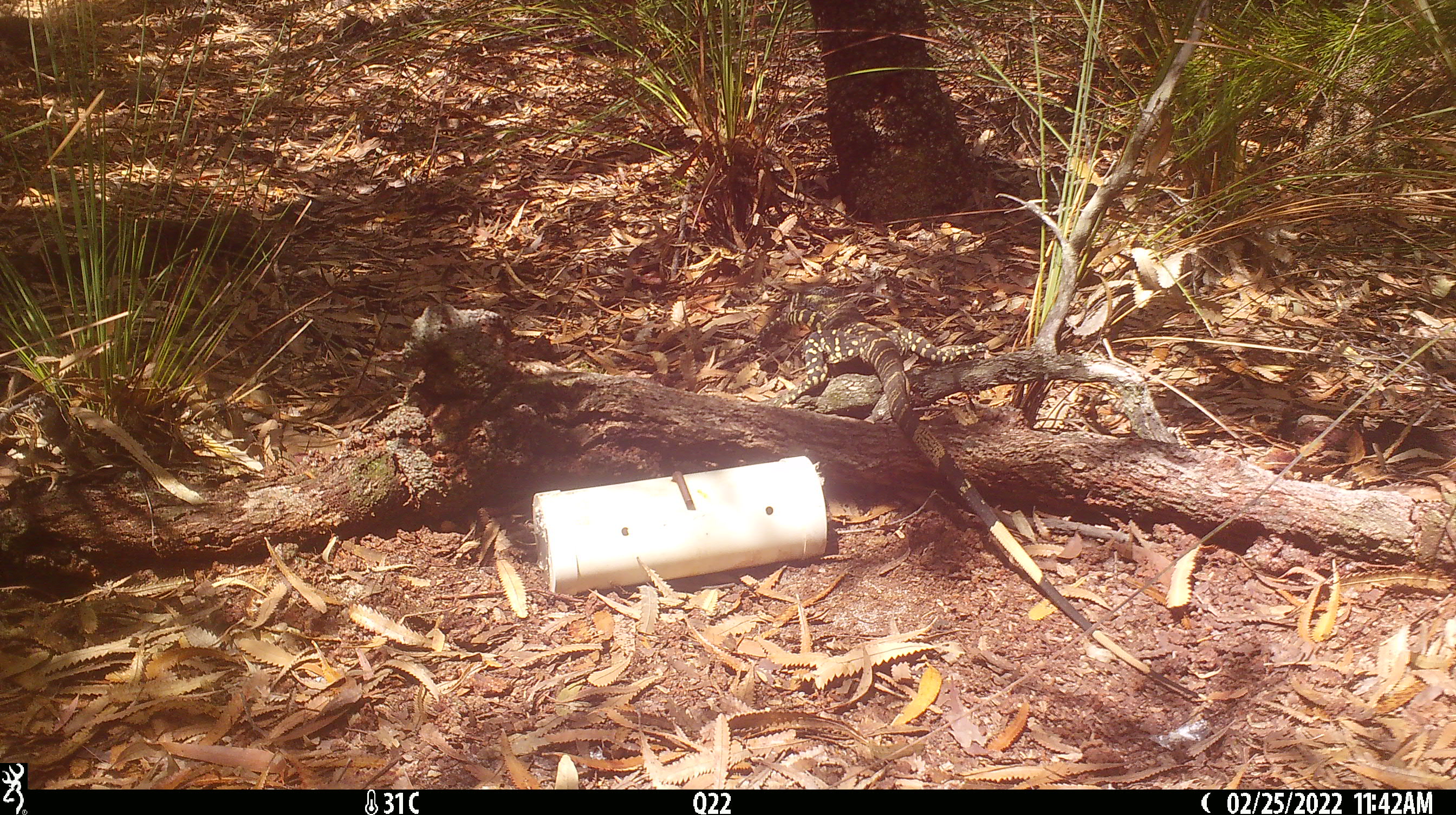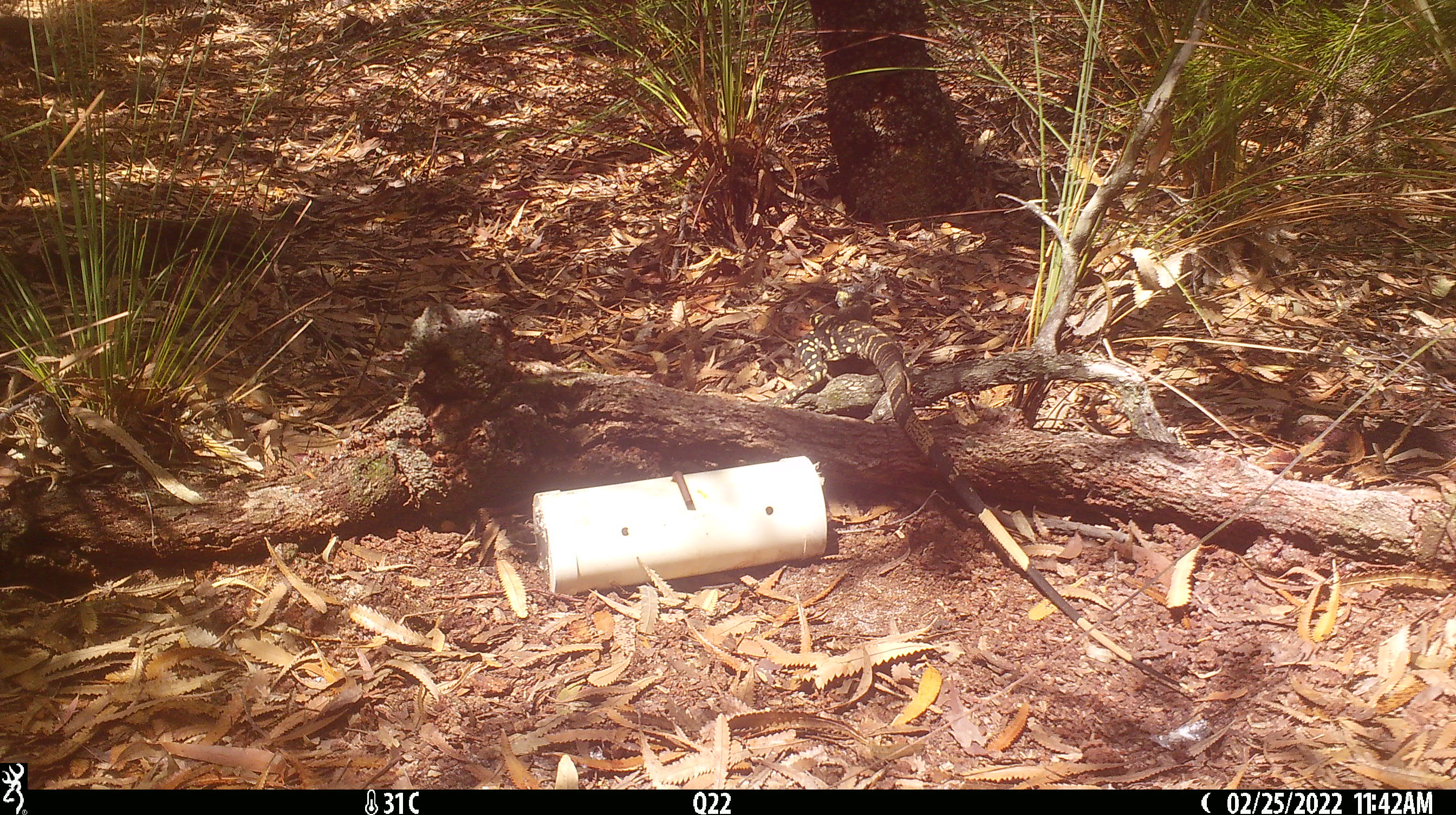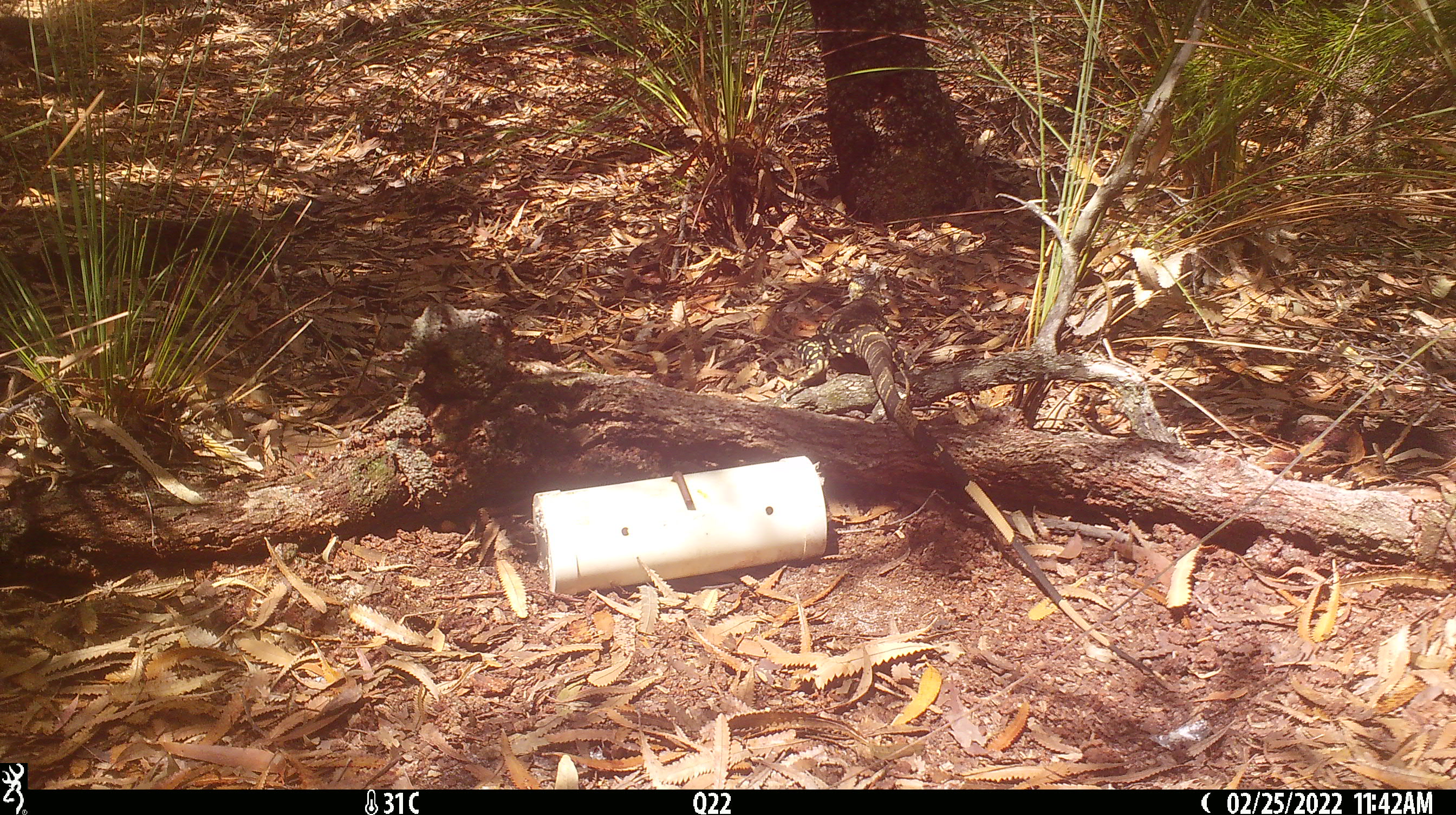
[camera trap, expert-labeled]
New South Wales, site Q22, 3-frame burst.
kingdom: Animalia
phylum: Chordata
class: Reptilia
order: Squamata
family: Varanidae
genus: Varanus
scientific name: Varanus varius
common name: lace monitor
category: goanna